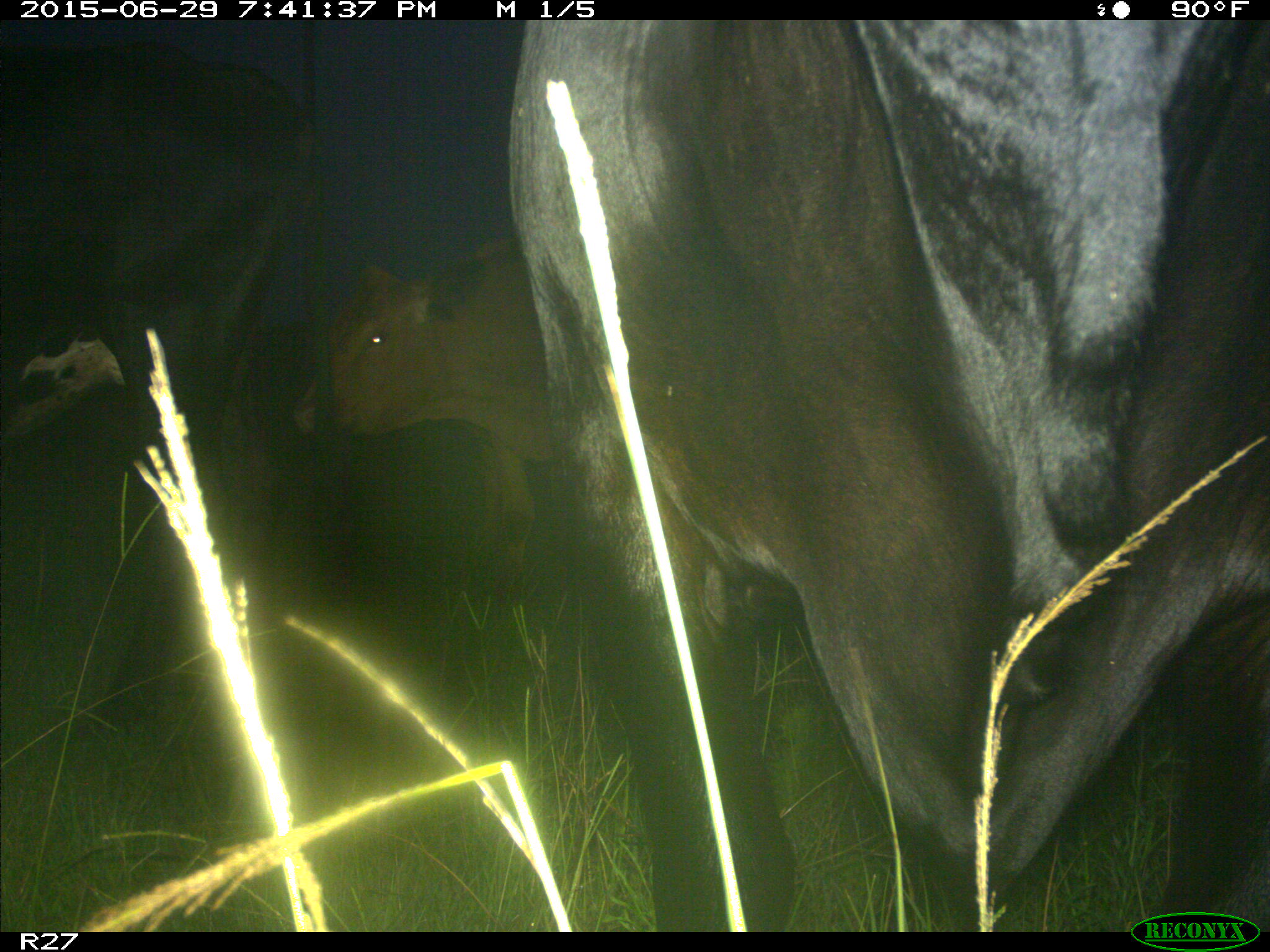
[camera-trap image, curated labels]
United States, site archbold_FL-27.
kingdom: Animalia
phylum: Chordata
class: Mammalia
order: Artiodactyla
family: Bovidae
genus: Bos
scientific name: Bos taurus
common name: domestic cow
Bos taurus (domestic cow).